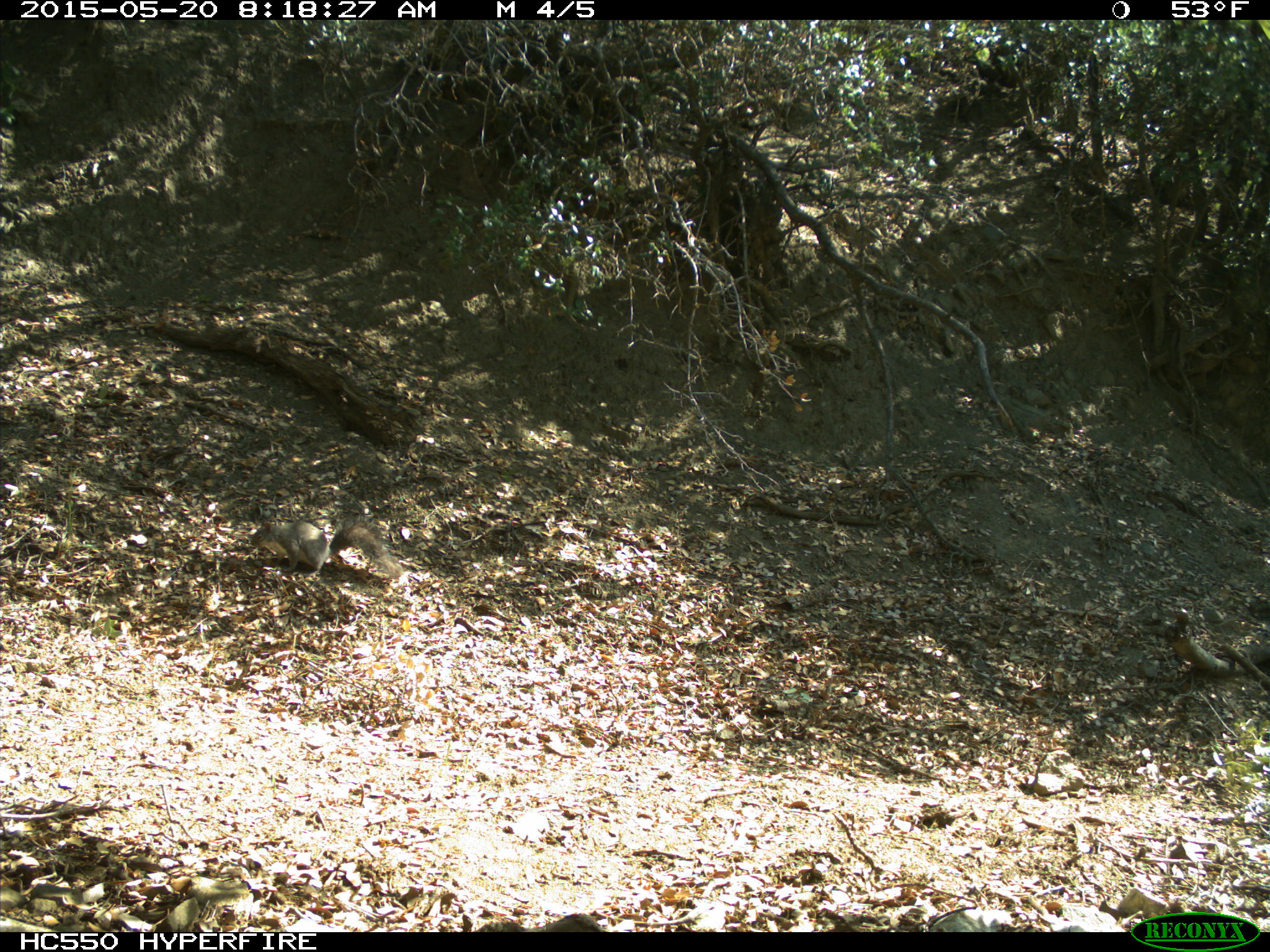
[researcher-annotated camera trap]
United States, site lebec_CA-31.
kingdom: Animalia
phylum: Chordata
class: Mammalia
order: Rodentia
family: Sciuridae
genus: Sciurus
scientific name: Sciurus carolinensis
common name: eastern gray squirrel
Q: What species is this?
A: Sciurus carolinensis (eastern gray squirrel).